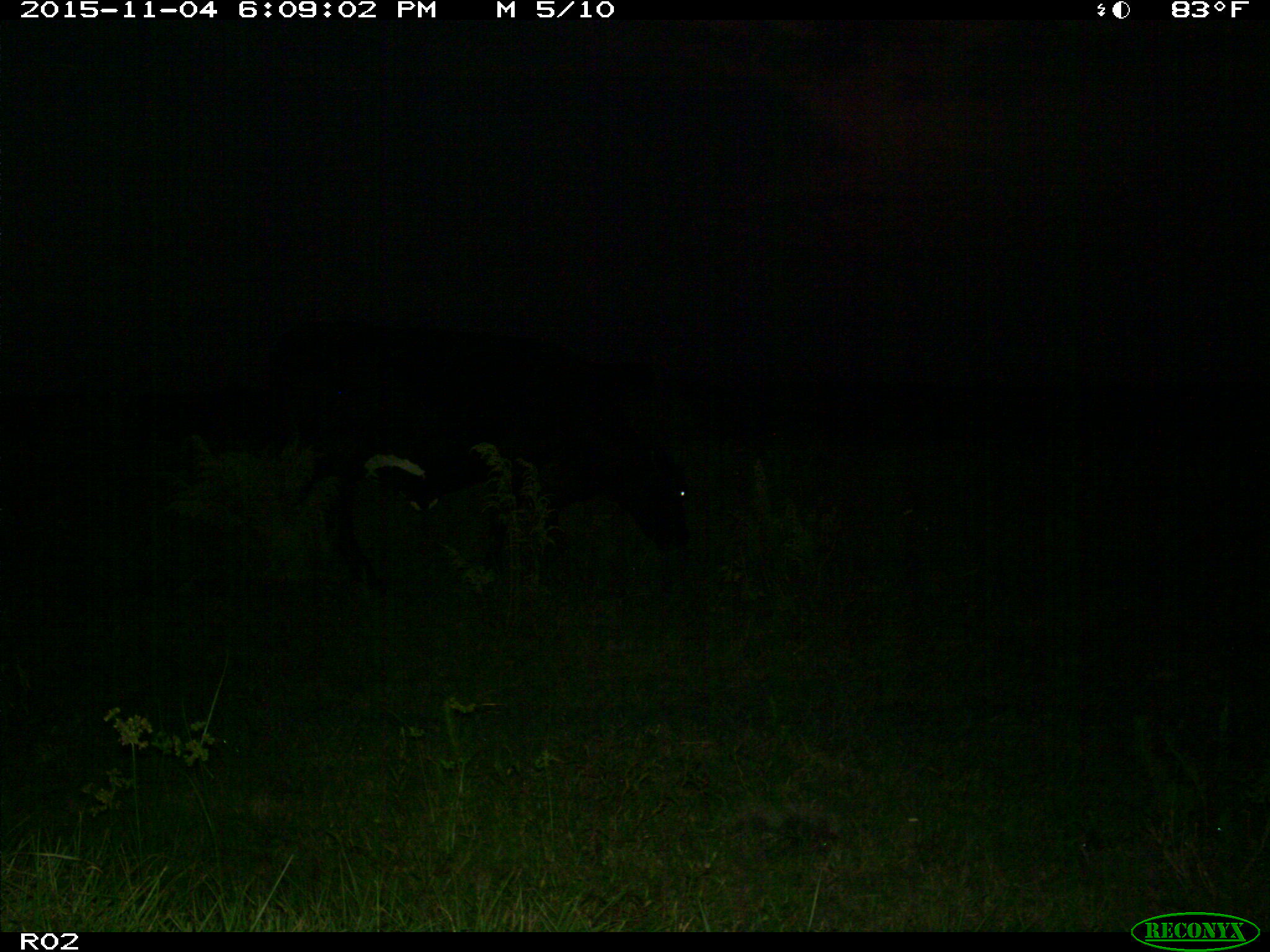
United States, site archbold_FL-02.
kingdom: Animalia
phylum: Chordata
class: Mammalia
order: Artiodactyla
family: Bovidae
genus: Bos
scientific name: Bos taurus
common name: domestic cow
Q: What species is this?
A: Bos taurus (domestic cow).